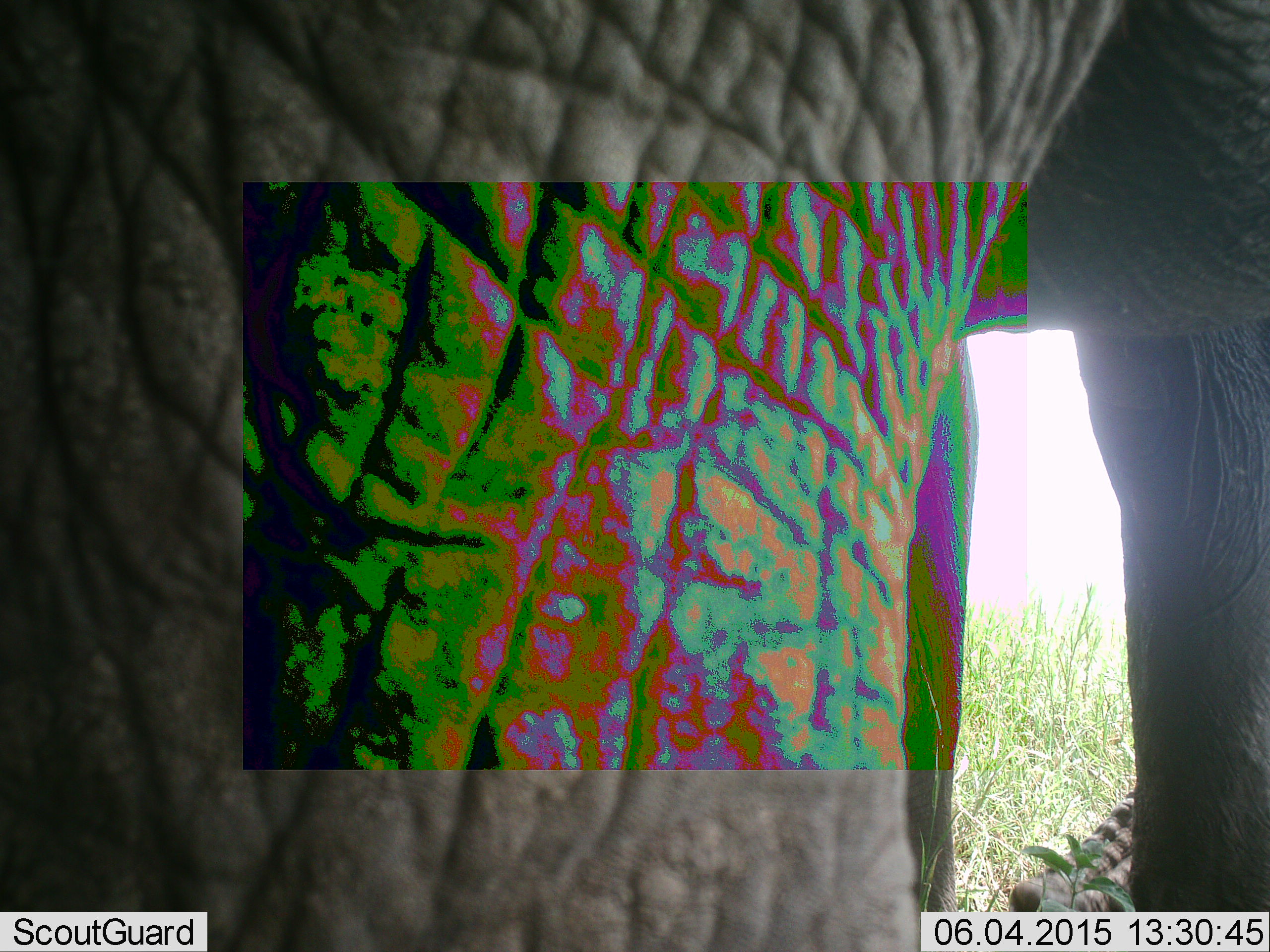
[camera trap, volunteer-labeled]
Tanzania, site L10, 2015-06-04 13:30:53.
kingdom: Animalia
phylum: Chordata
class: Mammalia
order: Proboscidea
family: Elephantidae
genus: Loxodonta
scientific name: Loxodonta africana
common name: african bush elephant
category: elephant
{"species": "elephant (african bush elephant) (Loxodonta africana)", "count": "1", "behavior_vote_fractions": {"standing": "80%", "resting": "10%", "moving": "20%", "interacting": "0%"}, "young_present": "0%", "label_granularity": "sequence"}